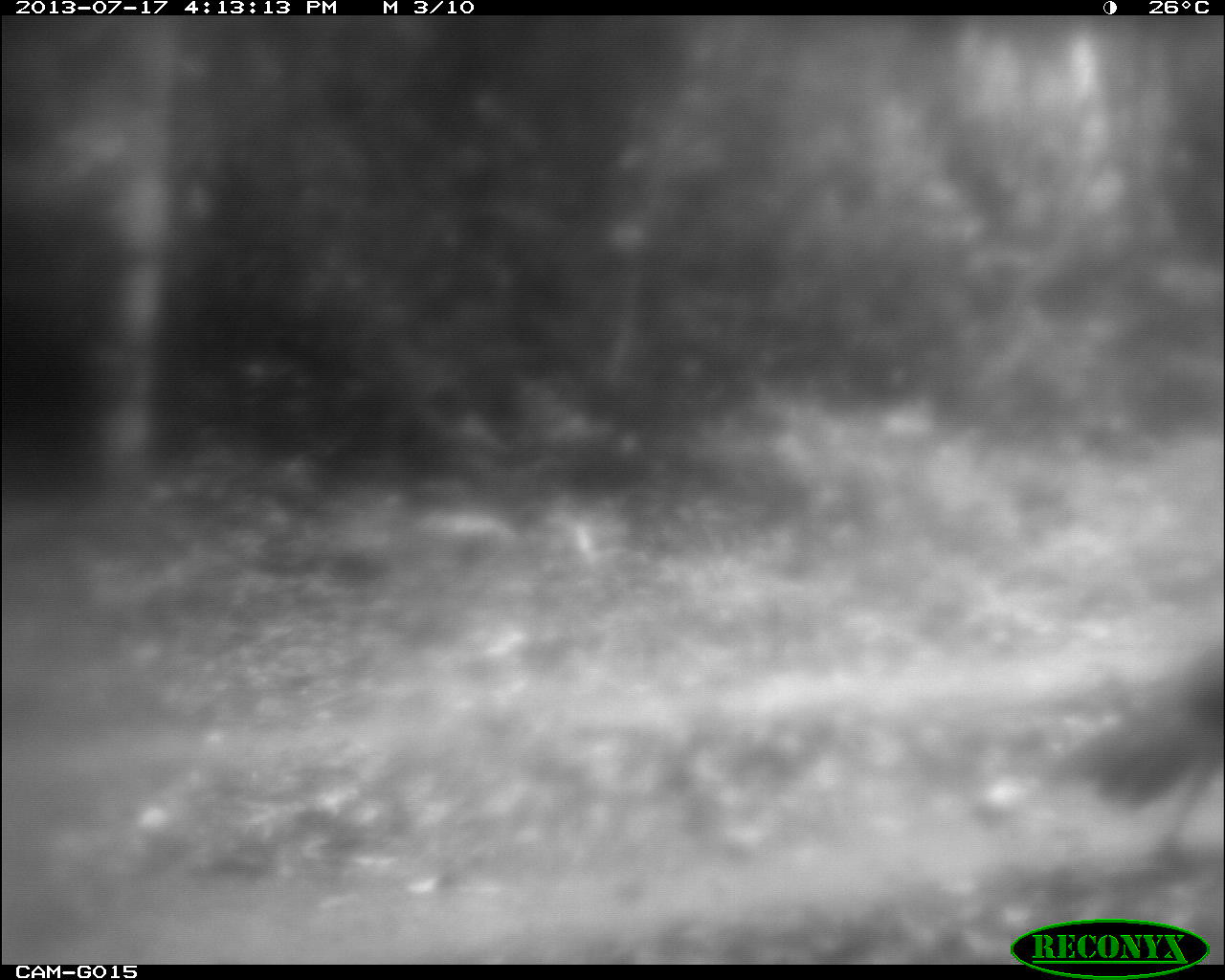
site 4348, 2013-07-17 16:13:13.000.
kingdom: Animalia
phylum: Chordata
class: Aves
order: Galliformes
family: Cracidae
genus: Crax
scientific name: Crax rubra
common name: great curassow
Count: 1.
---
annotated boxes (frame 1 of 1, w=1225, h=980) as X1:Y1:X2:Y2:
crax rubra: 1041:626:1224:874